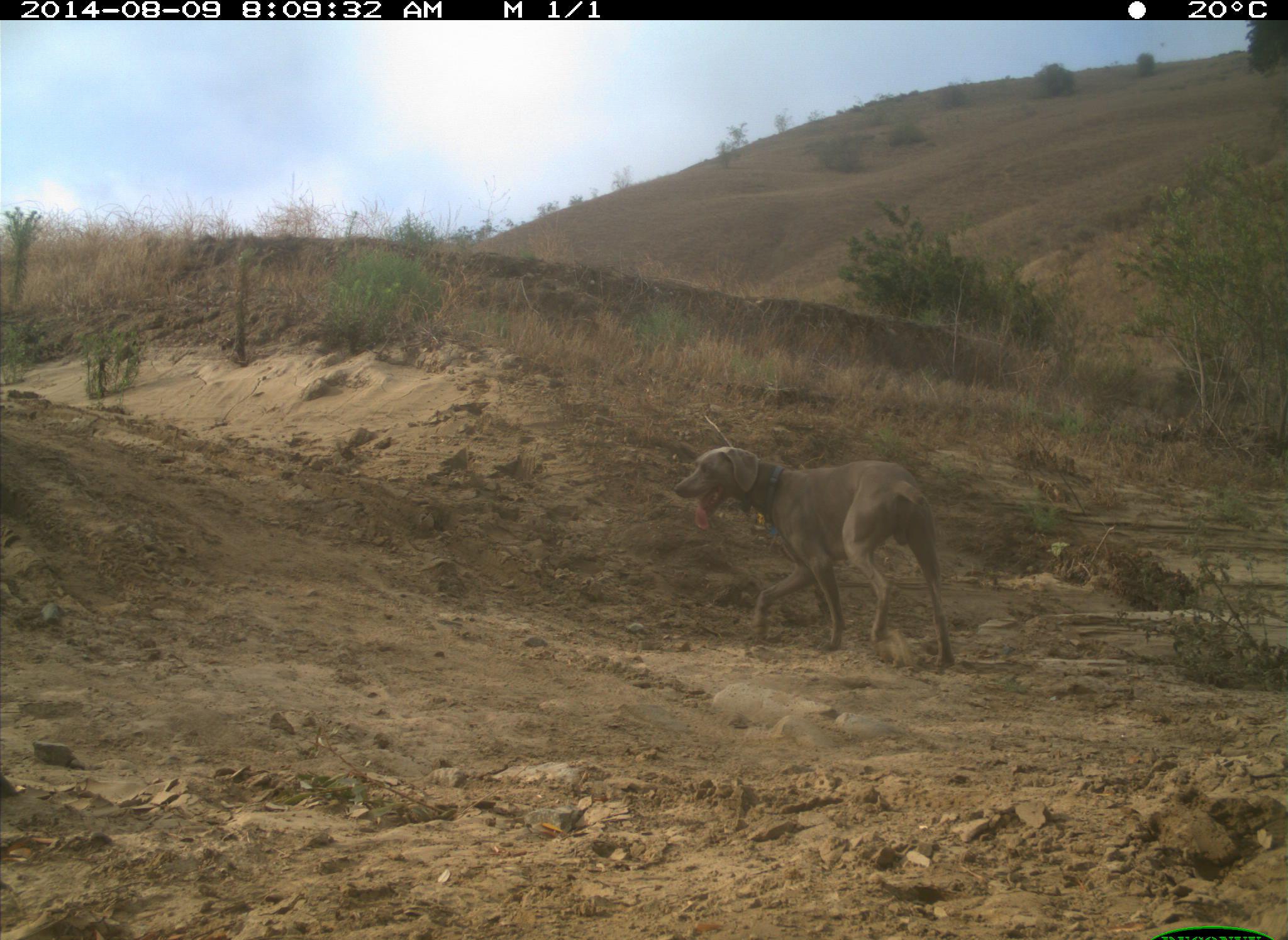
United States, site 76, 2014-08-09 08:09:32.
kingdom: Animalia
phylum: Chordata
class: Mammalia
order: Carnivora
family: Canidae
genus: Canis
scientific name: Canis familiaris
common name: domestic dog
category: dog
Dog (domestic dog) (Canis familiaris).